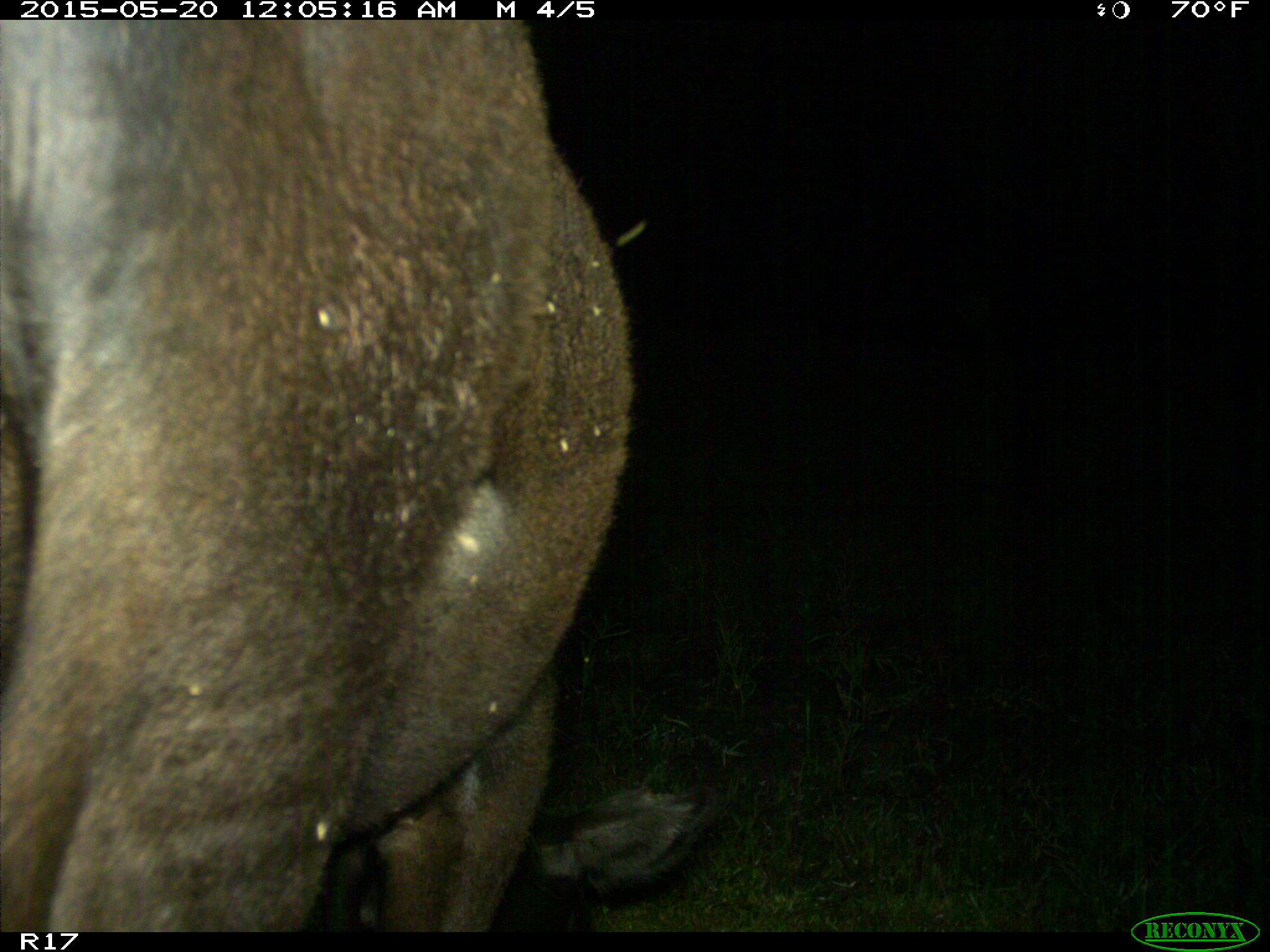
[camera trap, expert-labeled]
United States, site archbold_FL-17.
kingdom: Animalia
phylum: Chordata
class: Mammalia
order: Artiodactyla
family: Bovidae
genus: Bos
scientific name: Bos taurus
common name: domestic cow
Bos taurus (domestic cow).